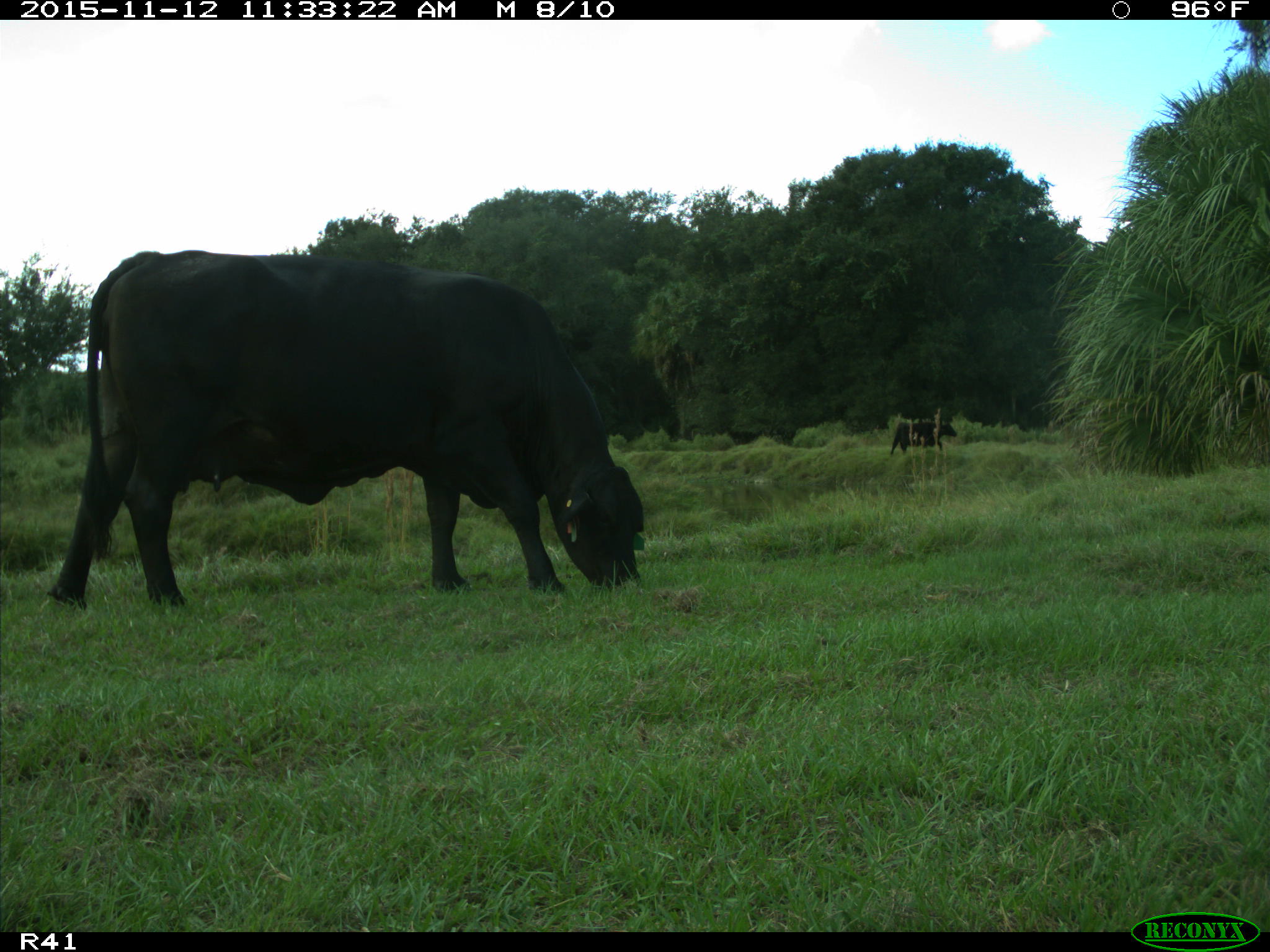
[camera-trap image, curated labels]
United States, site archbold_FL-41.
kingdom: Animalia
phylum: Chordata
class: Mammalia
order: Artiodactyla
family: Bovidae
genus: Bos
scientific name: Bos taurus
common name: domestic cow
Bos taurus (domestic cow).